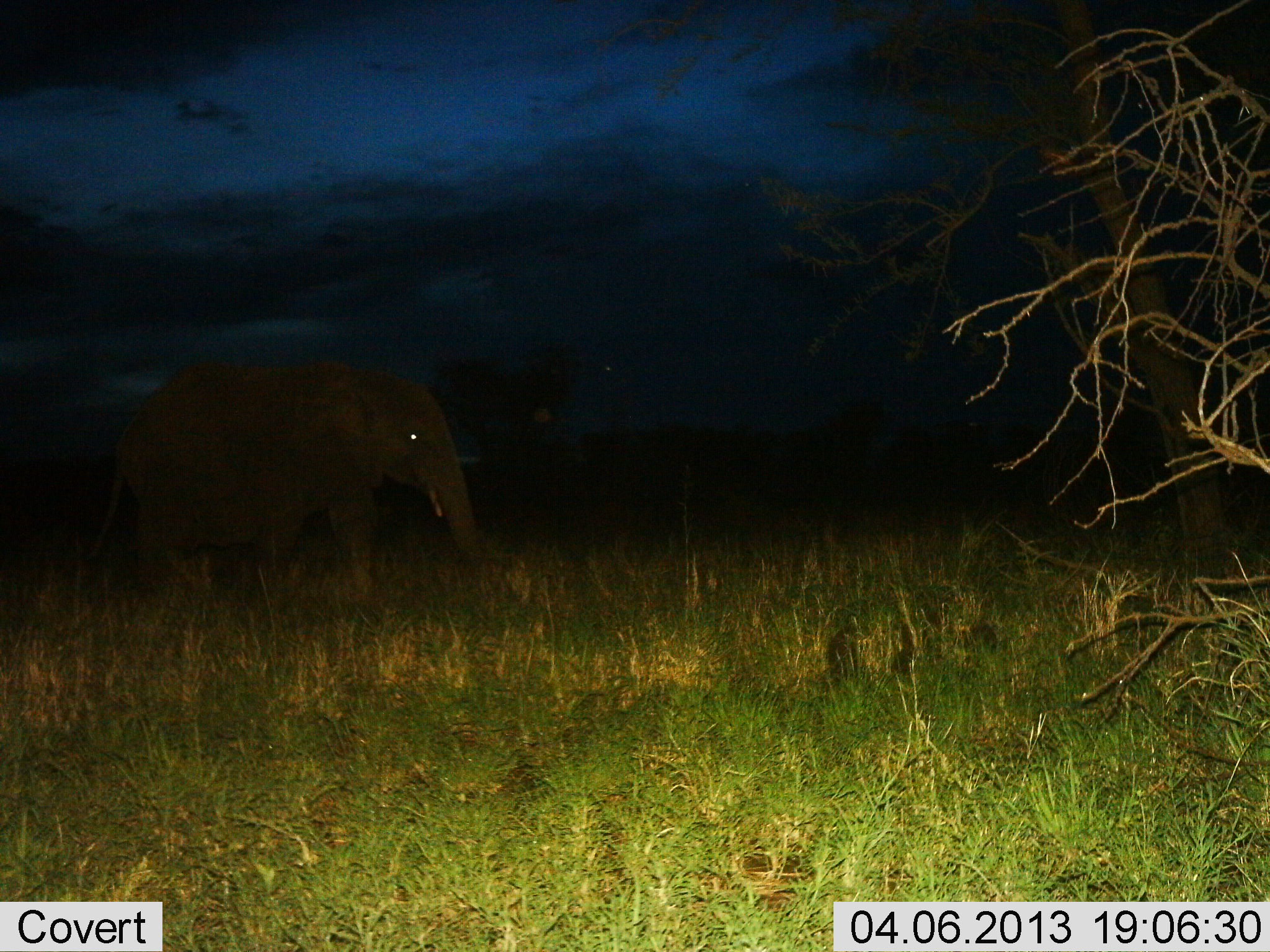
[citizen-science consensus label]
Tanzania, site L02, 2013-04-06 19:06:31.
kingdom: Animalia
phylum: Chordata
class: Mammalia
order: Proboscidea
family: Elephantidae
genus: Loxodonta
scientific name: Loxodonta africana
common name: african bush elephant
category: elephant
Elephant (african bush elephant) (Loxodonta africana), count 1. Behavior (volunteer vote fractions): standing 54%, resting 0%, moving 46%, interacting 0%. Young present (vote fraction): 0%. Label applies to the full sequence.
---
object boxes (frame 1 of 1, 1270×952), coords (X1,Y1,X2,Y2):
animal: (93,358,491,632)